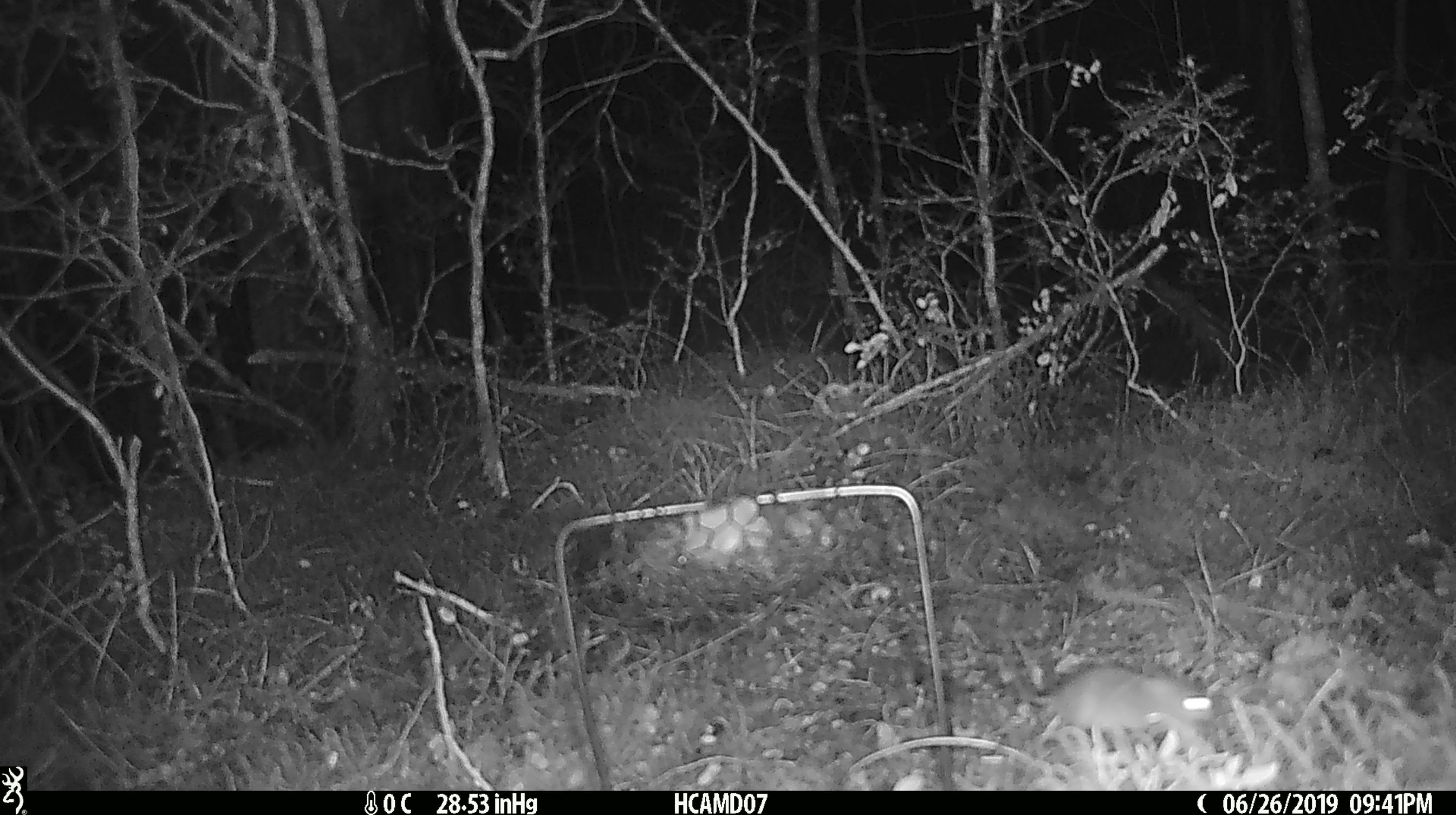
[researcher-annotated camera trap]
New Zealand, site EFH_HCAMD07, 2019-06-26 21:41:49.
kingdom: Animalia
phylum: Chordata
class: Mammalia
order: Rodentia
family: Muridae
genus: Mus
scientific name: Mus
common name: mouse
Mouse (Mus).